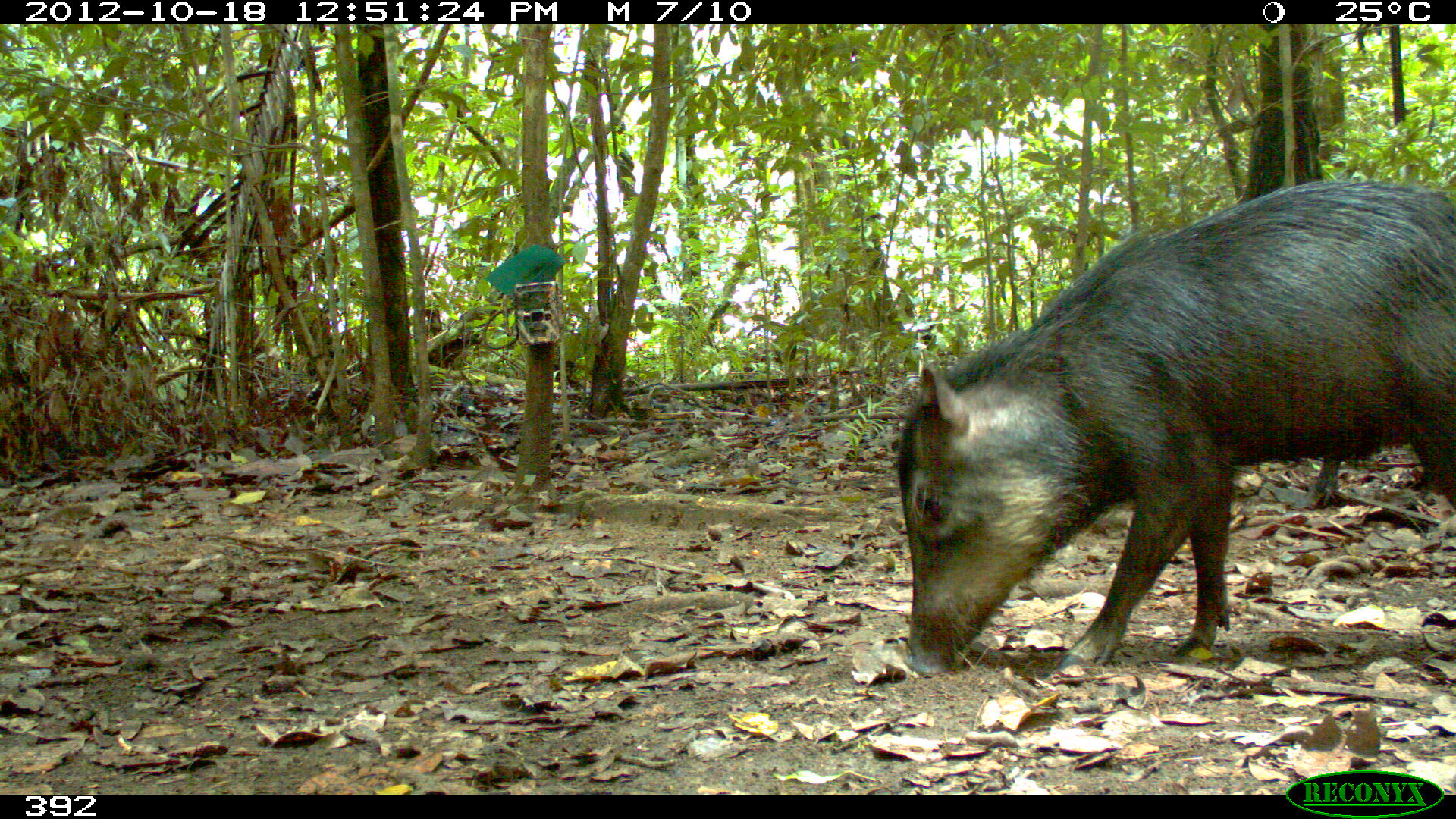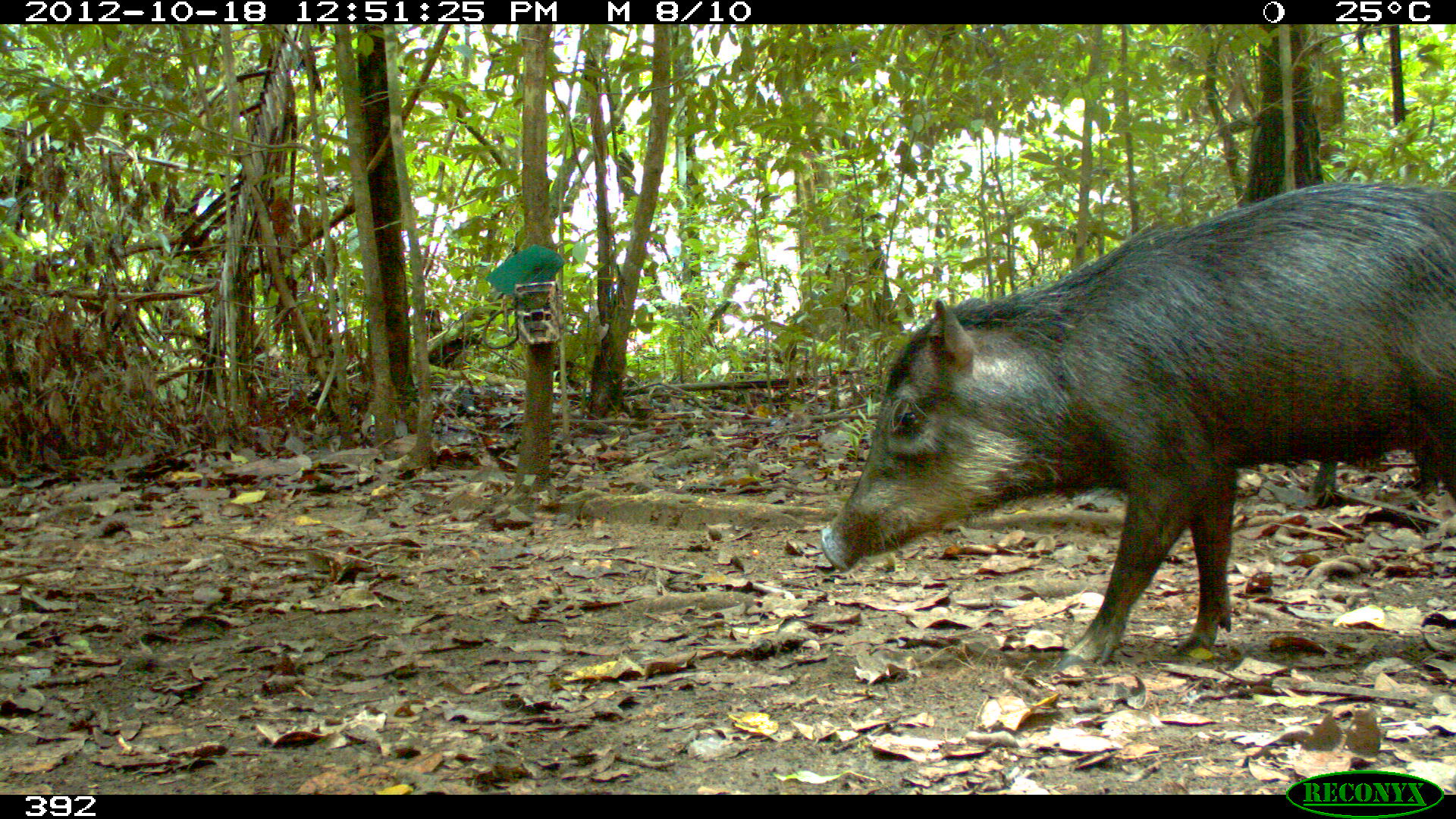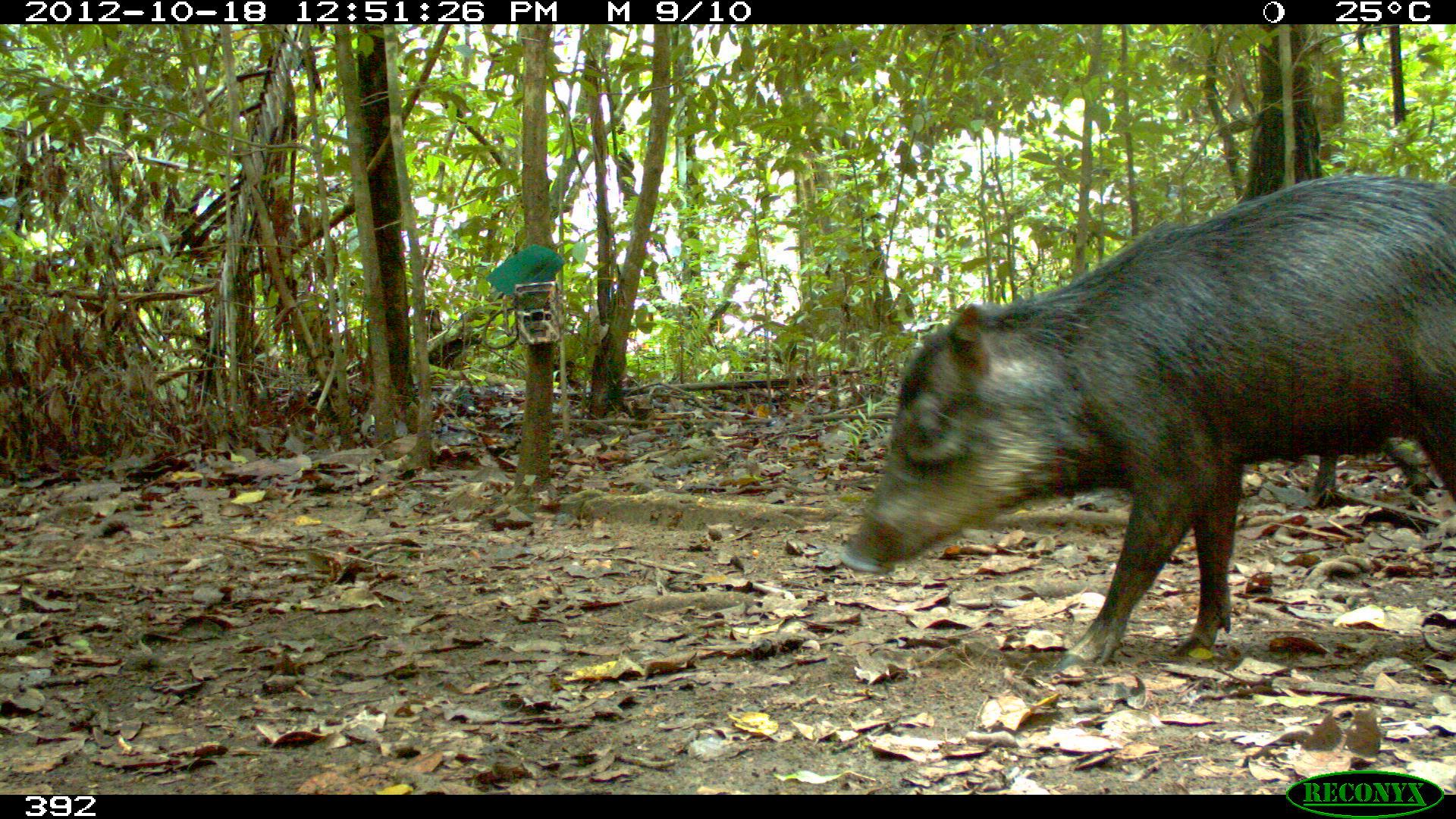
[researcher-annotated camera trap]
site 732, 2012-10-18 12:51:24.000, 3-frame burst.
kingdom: Animalia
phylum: Chordata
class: Mammalia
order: Artiodactyla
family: Tayassuidae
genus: Tayassu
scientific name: Tayassu pecari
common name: white-lipped peccary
Tayassu pecari (white-lipped peccary).